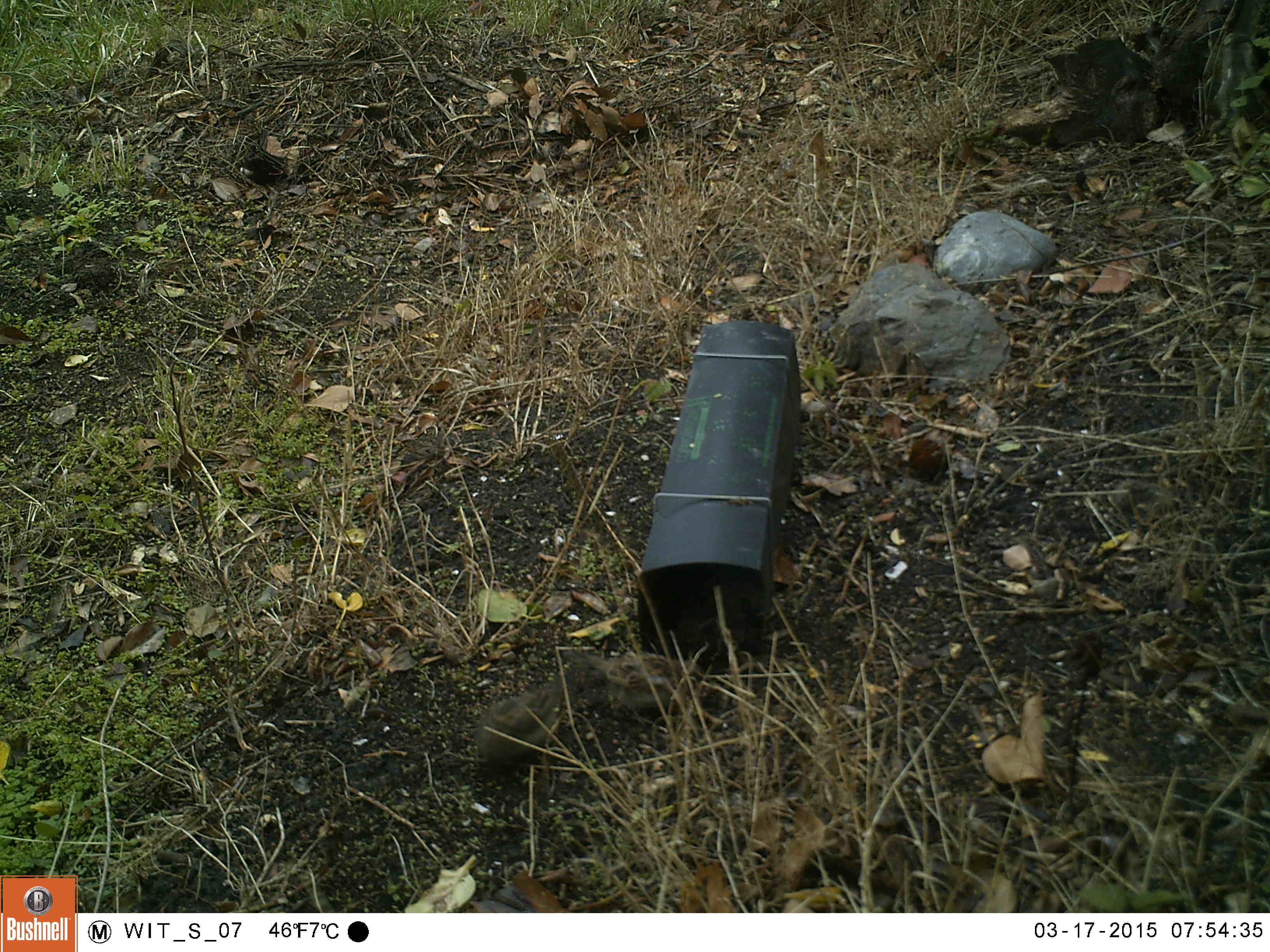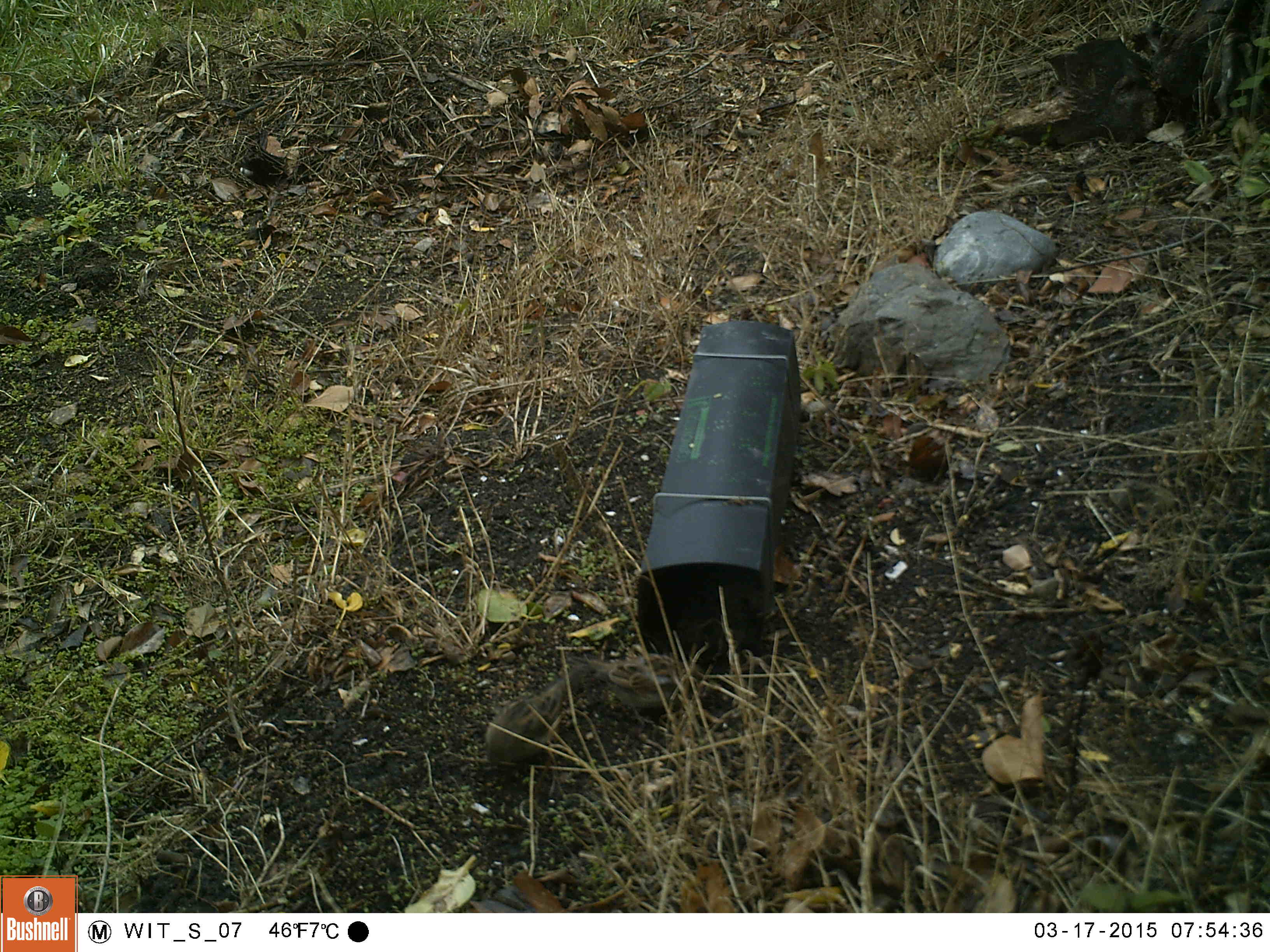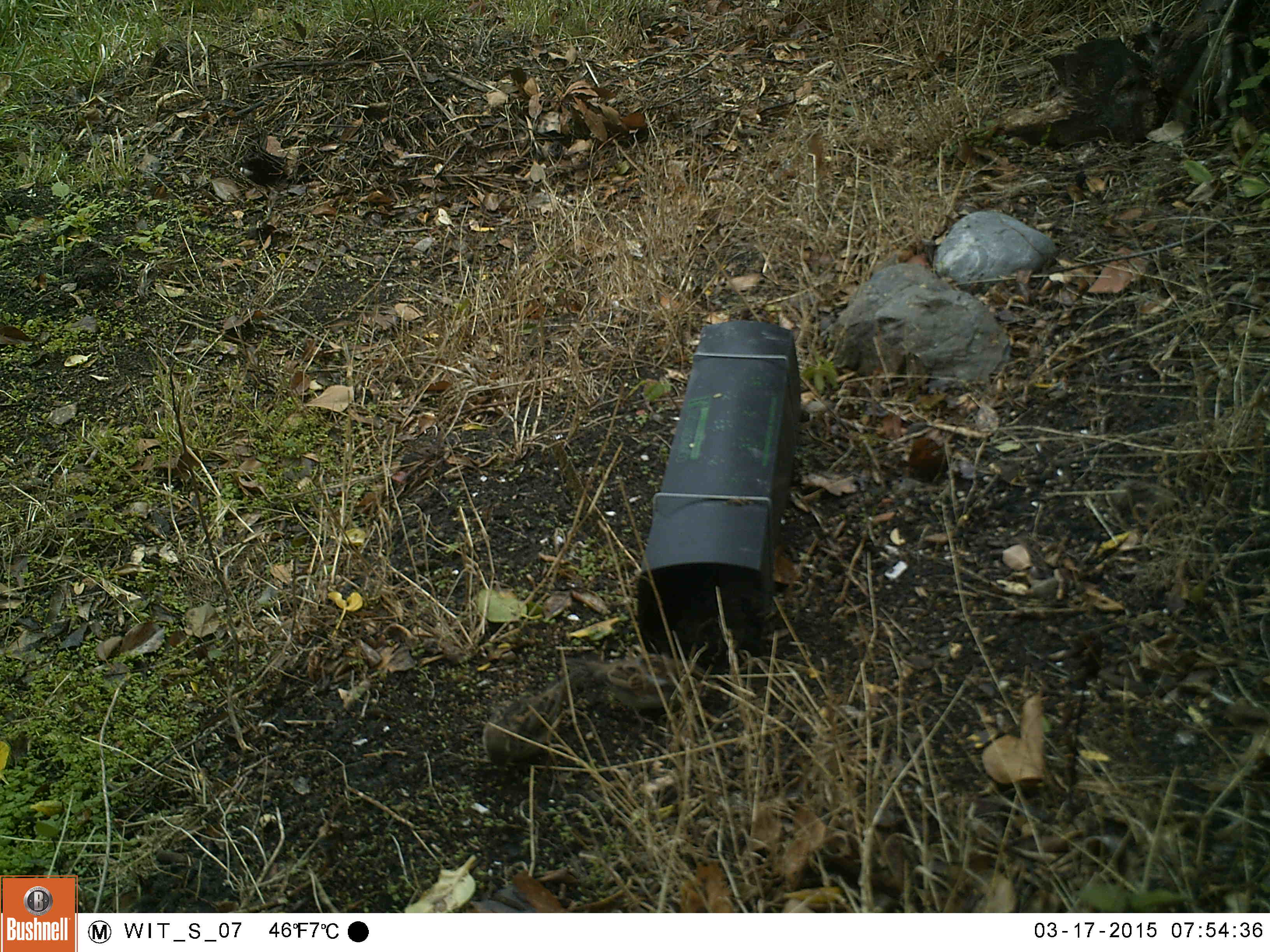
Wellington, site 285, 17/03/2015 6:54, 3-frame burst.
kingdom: Animalia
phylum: Chordata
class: Aves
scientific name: Aves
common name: bird